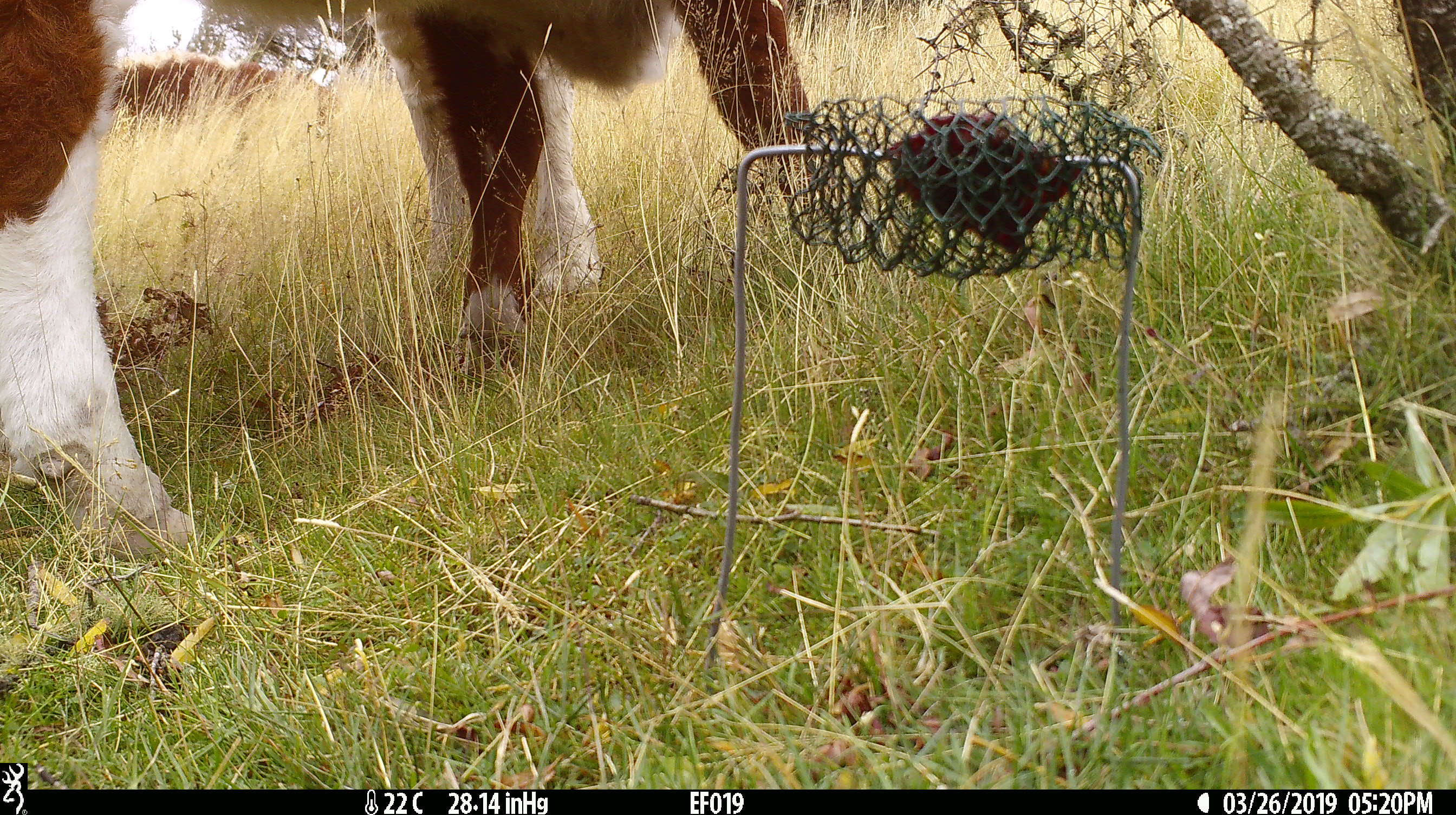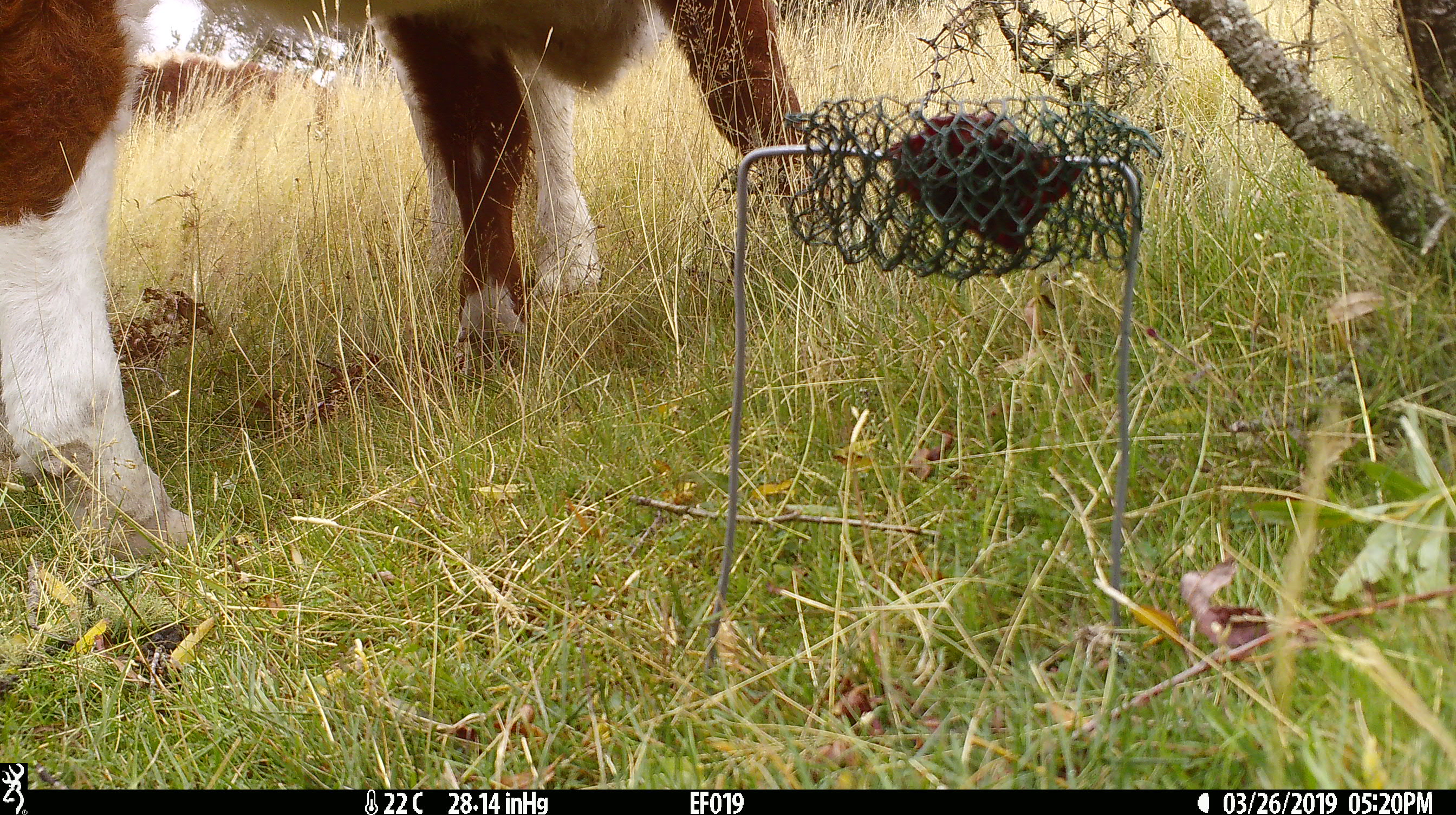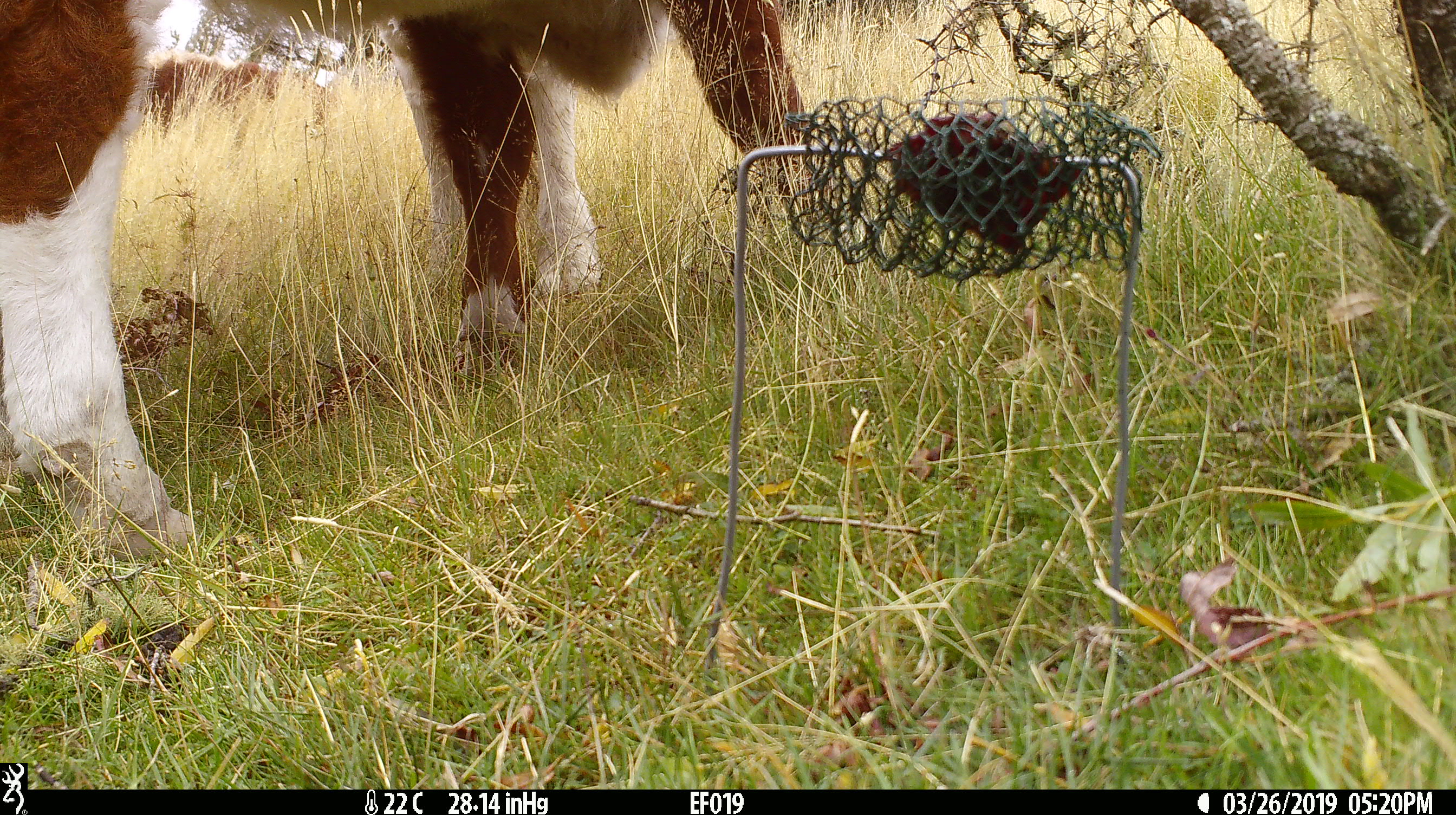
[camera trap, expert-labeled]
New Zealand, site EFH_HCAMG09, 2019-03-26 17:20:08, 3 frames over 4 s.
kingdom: Animalia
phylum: Chordata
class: Mammalia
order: Artiodactyla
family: Bovidae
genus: Bos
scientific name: Bos taurus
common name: domestic cow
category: cow